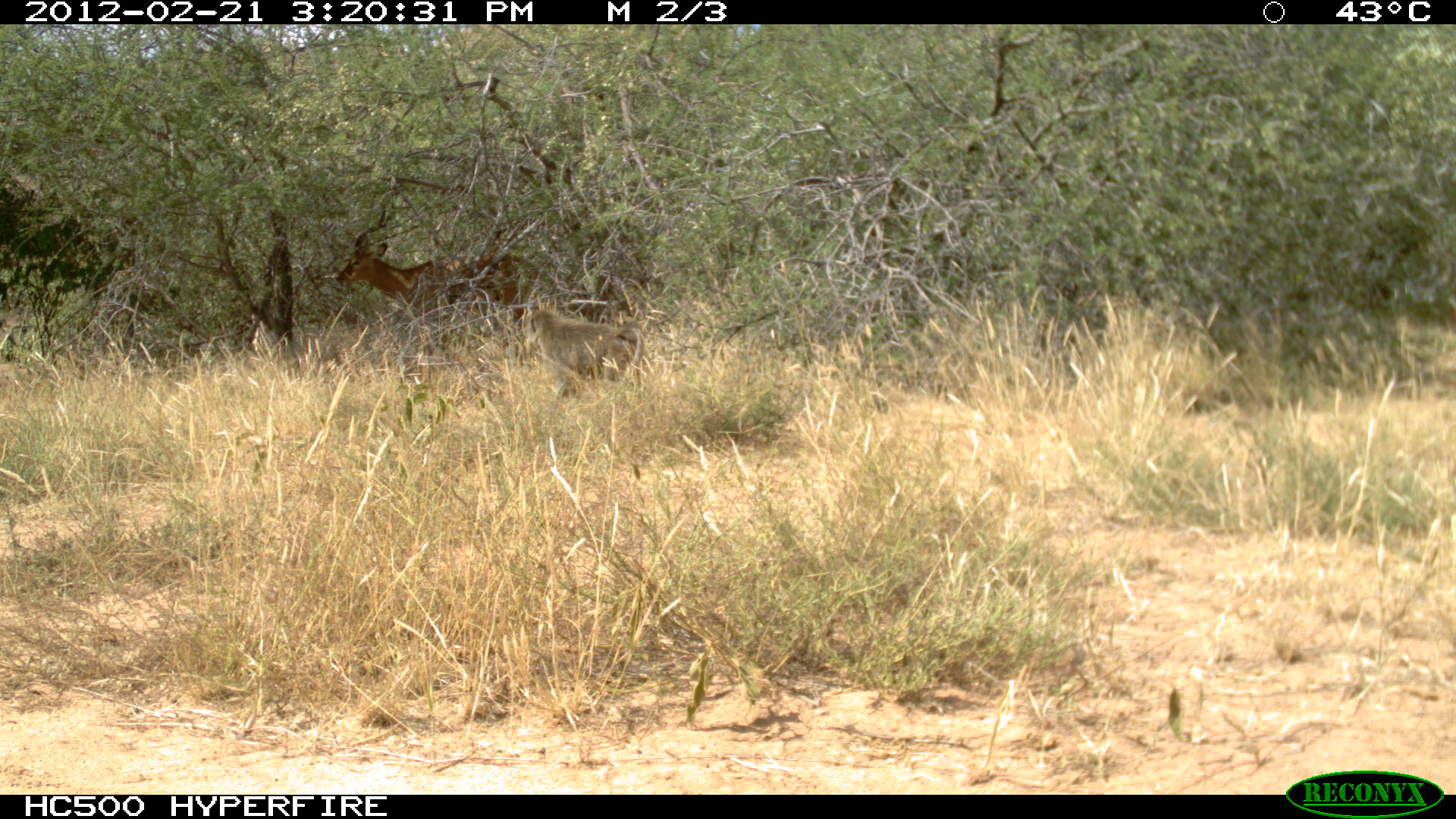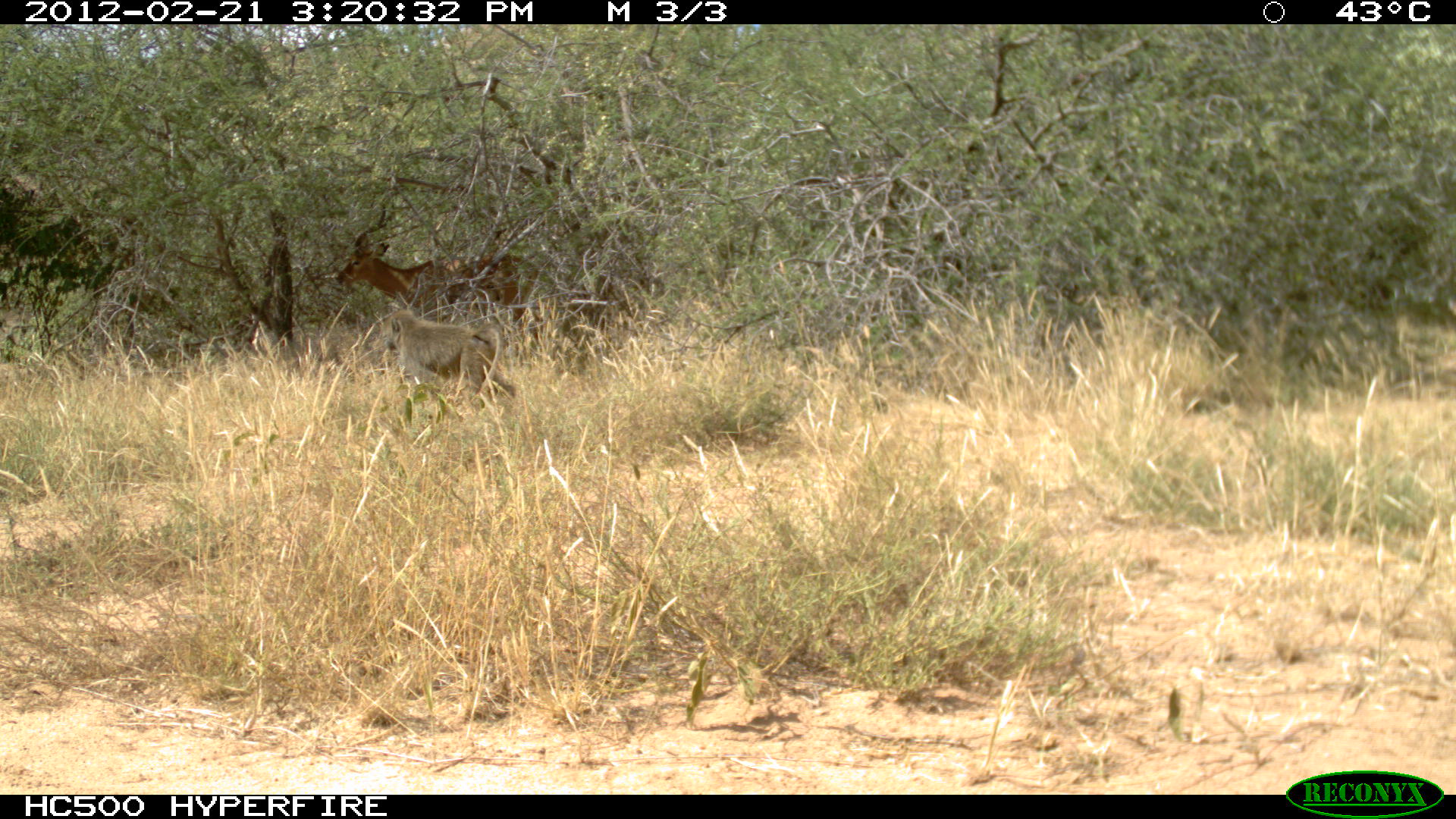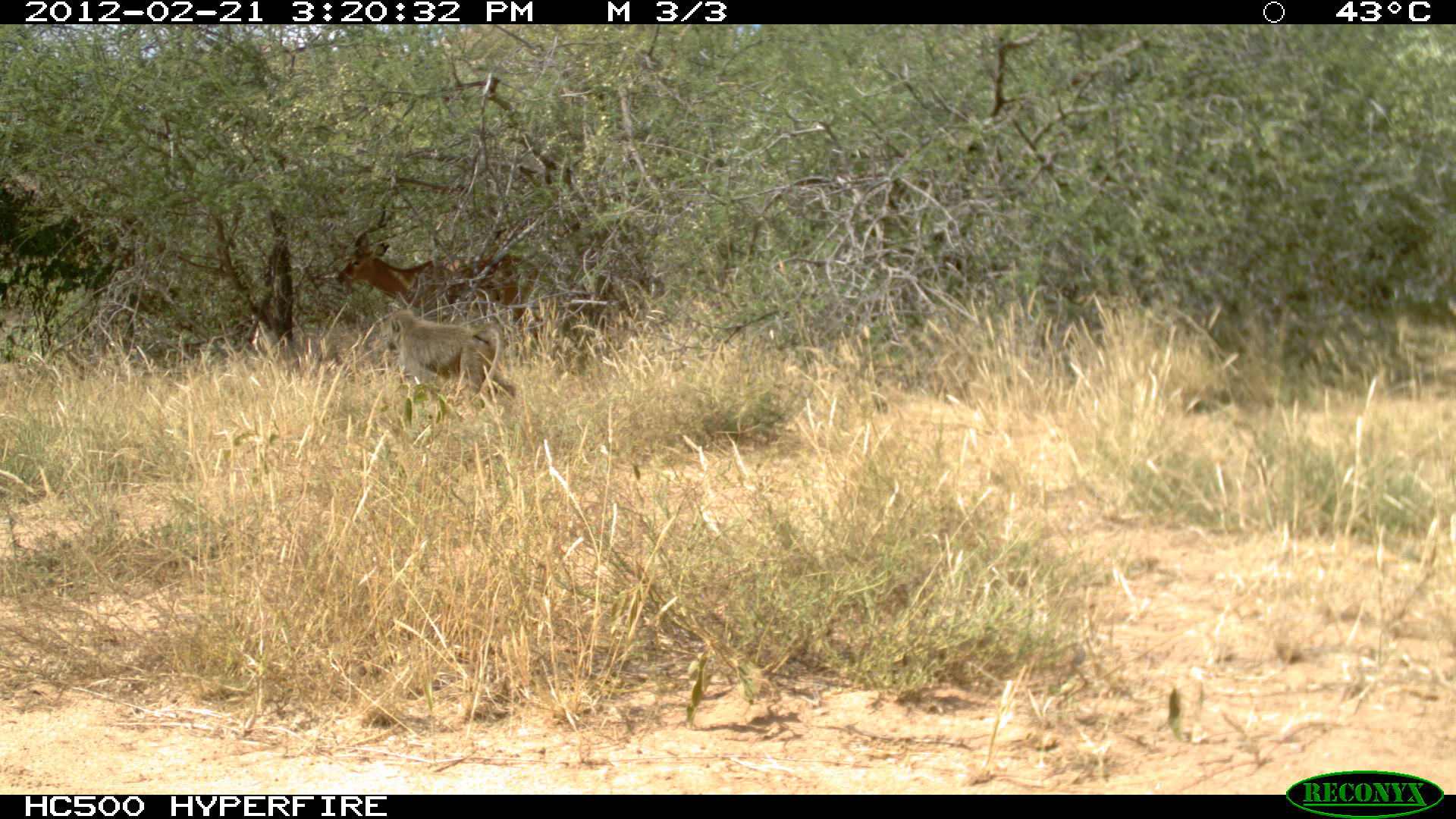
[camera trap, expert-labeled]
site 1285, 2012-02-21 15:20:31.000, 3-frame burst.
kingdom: Animalia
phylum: Chordata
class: Mammalia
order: Artiodactyla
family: Bovidae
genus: Aepyceros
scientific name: Aepyceros melampus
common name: impala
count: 1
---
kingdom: Animalia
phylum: Chordata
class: Mammalia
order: Primates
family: Cercopithecidae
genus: Papio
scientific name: Papio anubis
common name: olive baboon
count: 1